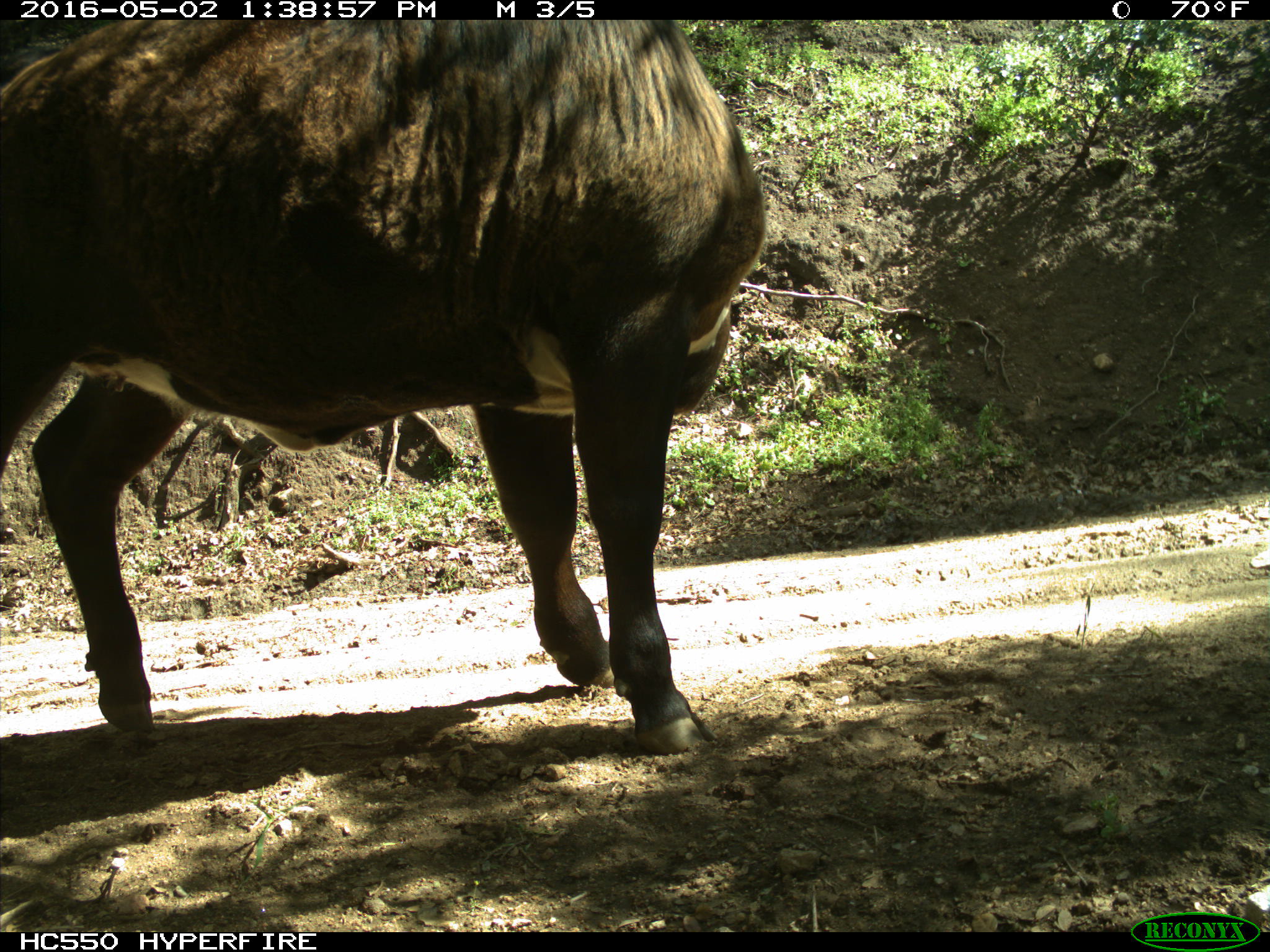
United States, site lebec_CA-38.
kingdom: Animalia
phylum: Chordata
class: Mammalia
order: Artiodactyla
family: Bovidae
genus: Bos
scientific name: Bos taurus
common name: domestic cow